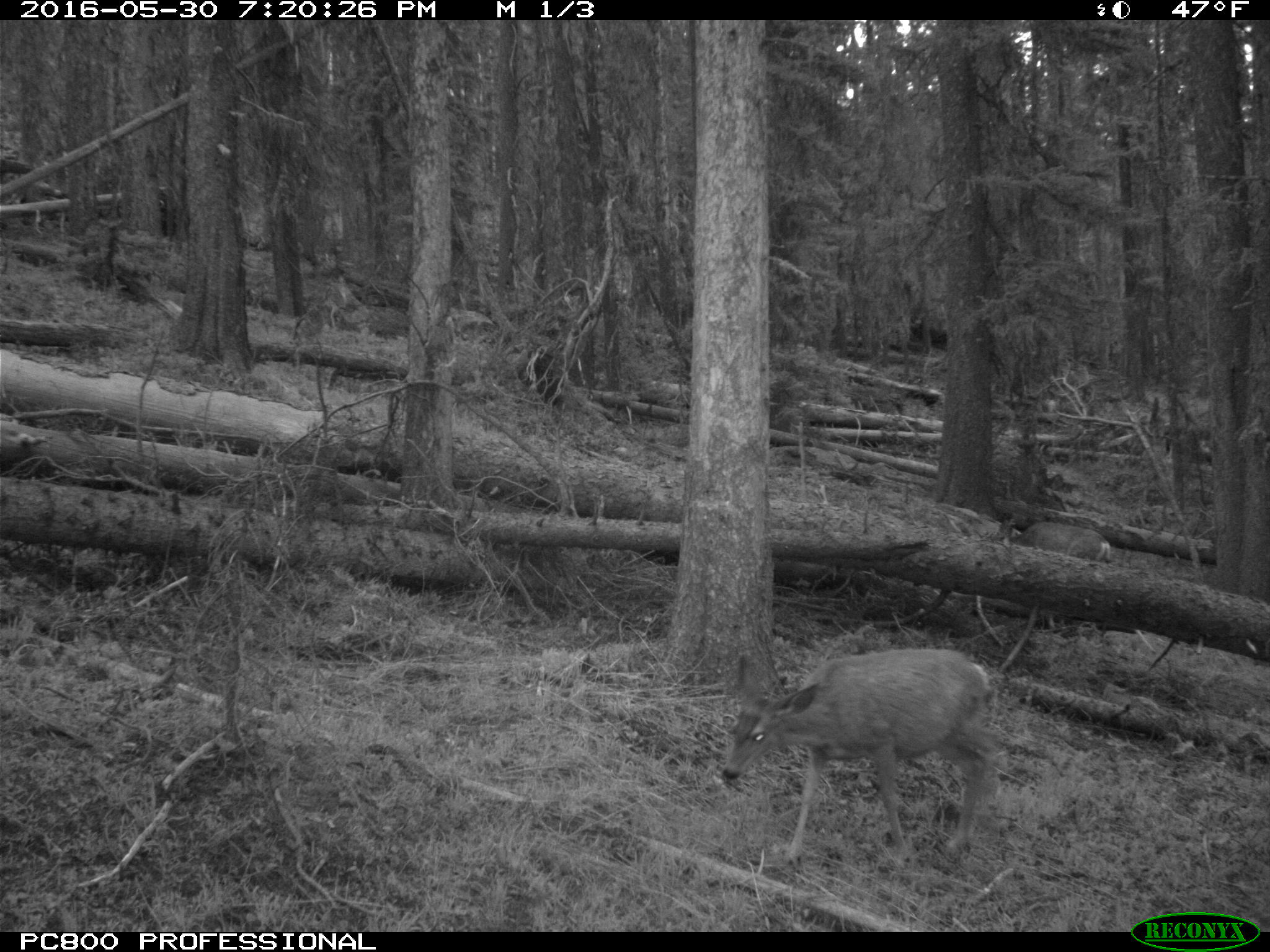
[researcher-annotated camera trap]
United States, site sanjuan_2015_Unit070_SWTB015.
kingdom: Animalia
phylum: Chordata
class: Mammalia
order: Artiodactyla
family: Cervidae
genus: Odocoileus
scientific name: Odocoileus hemionus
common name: mule deer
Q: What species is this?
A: Odocoileus hemionus (mule deer).